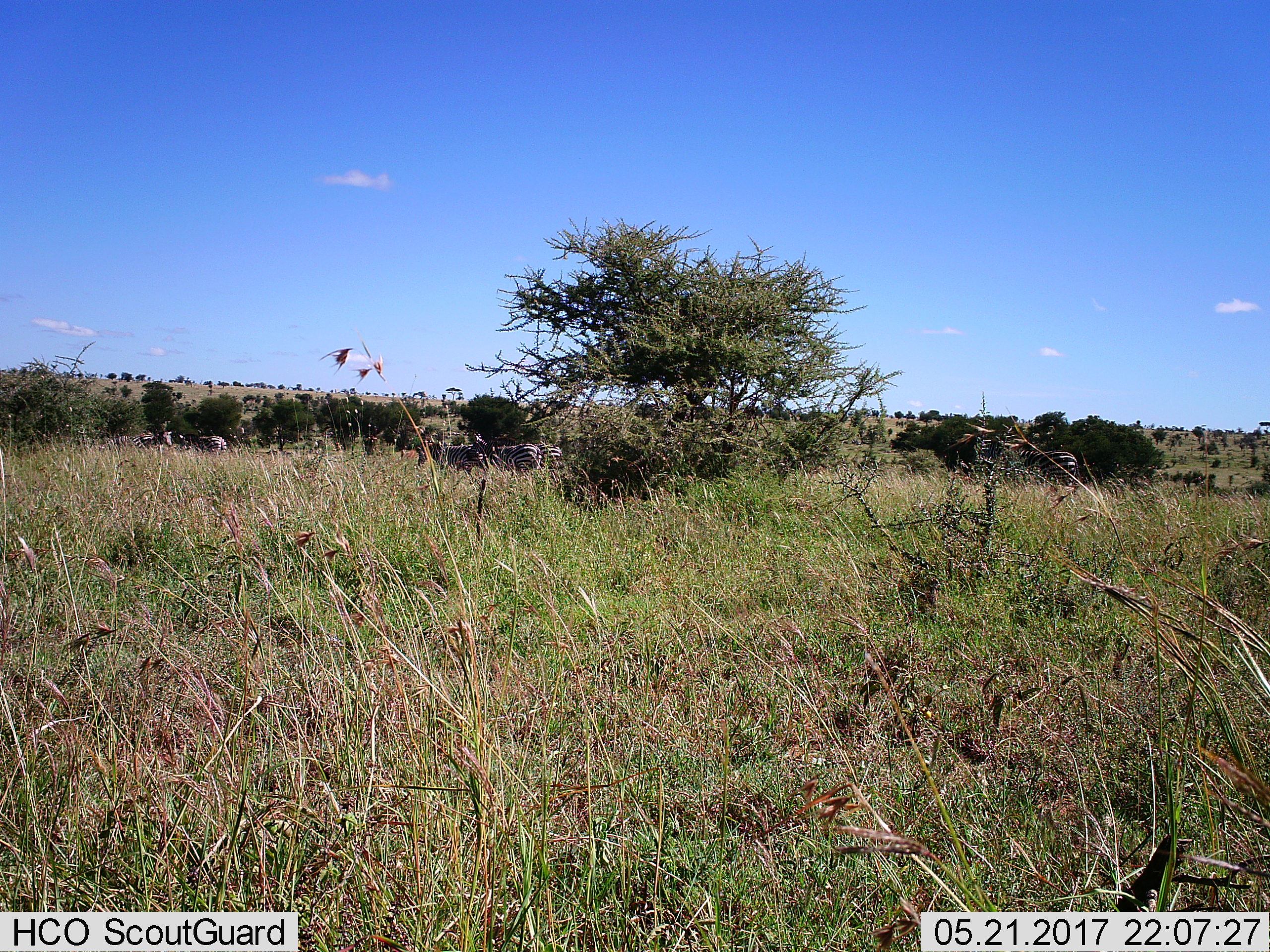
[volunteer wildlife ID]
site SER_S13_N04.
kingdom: Animalia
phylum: Chordata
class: Mammalia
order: Perissodactyla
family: Equidae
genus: Equus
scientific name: Equus quagga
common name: plains zebra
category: zebraplains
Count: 7.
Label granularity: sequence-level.